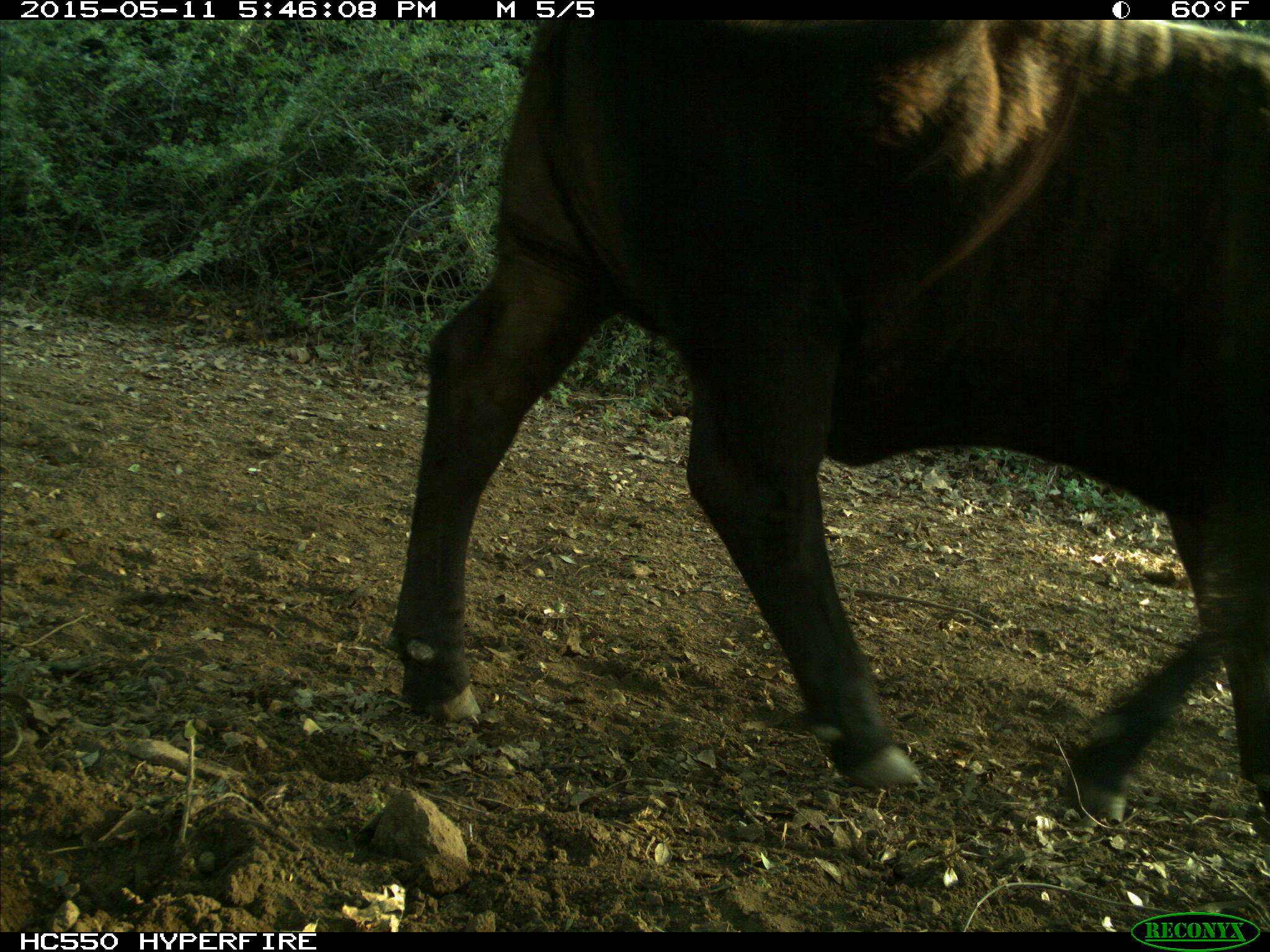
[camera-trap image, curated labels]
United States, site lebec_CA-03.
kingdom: Animalia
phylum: Chordata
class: Mammalia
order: Artiodactyla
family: Bovidae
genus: Bos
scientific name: Bos taurus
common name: domestic cow